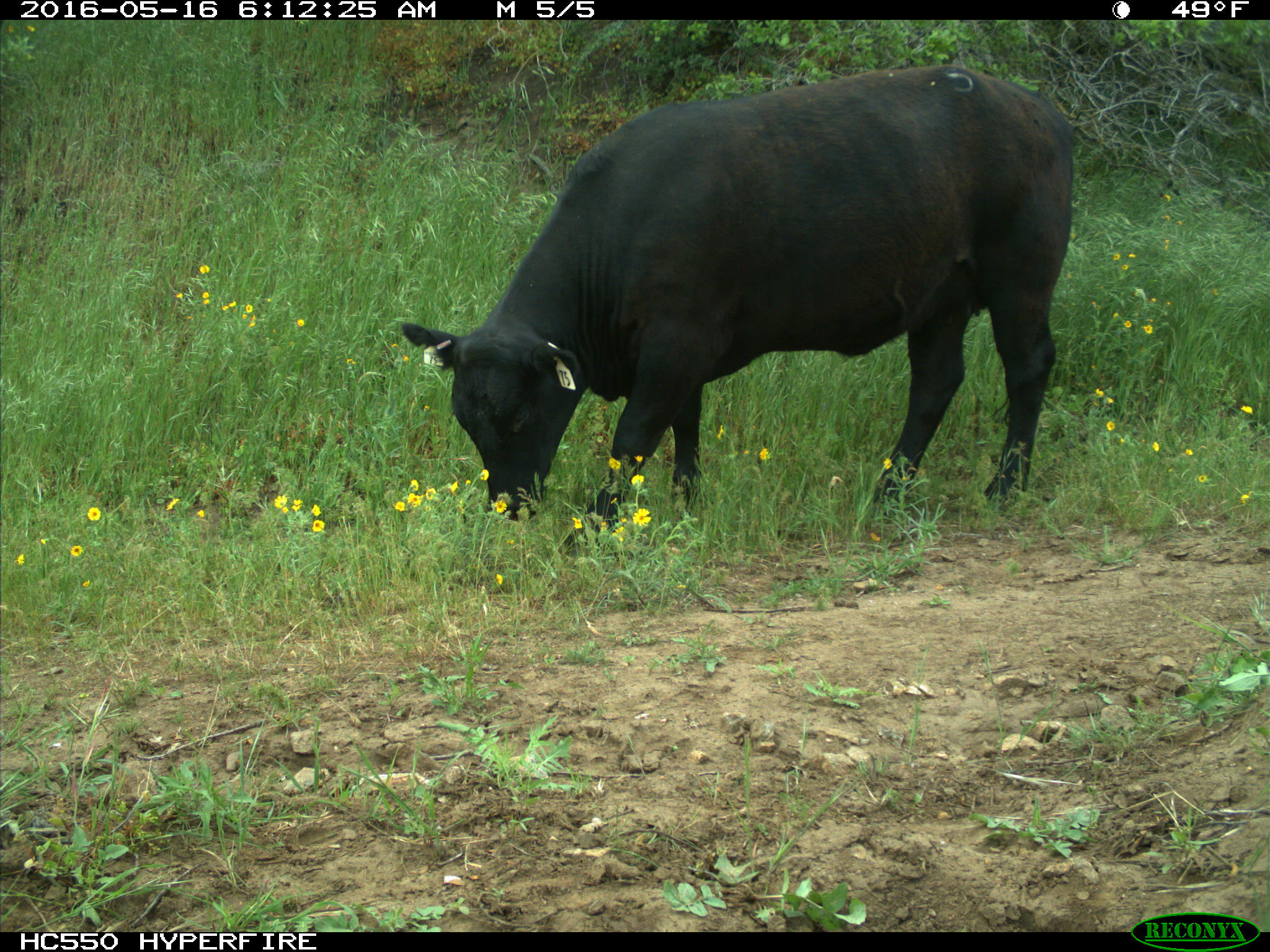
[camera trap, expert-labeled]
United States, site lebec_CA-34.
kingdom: Animalia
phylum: Chordata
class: Mammalia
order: Artiodactyla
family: Bovidae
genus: Bos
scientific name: Bos taurus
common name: domestic cow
Bos taurus (domestic cow).